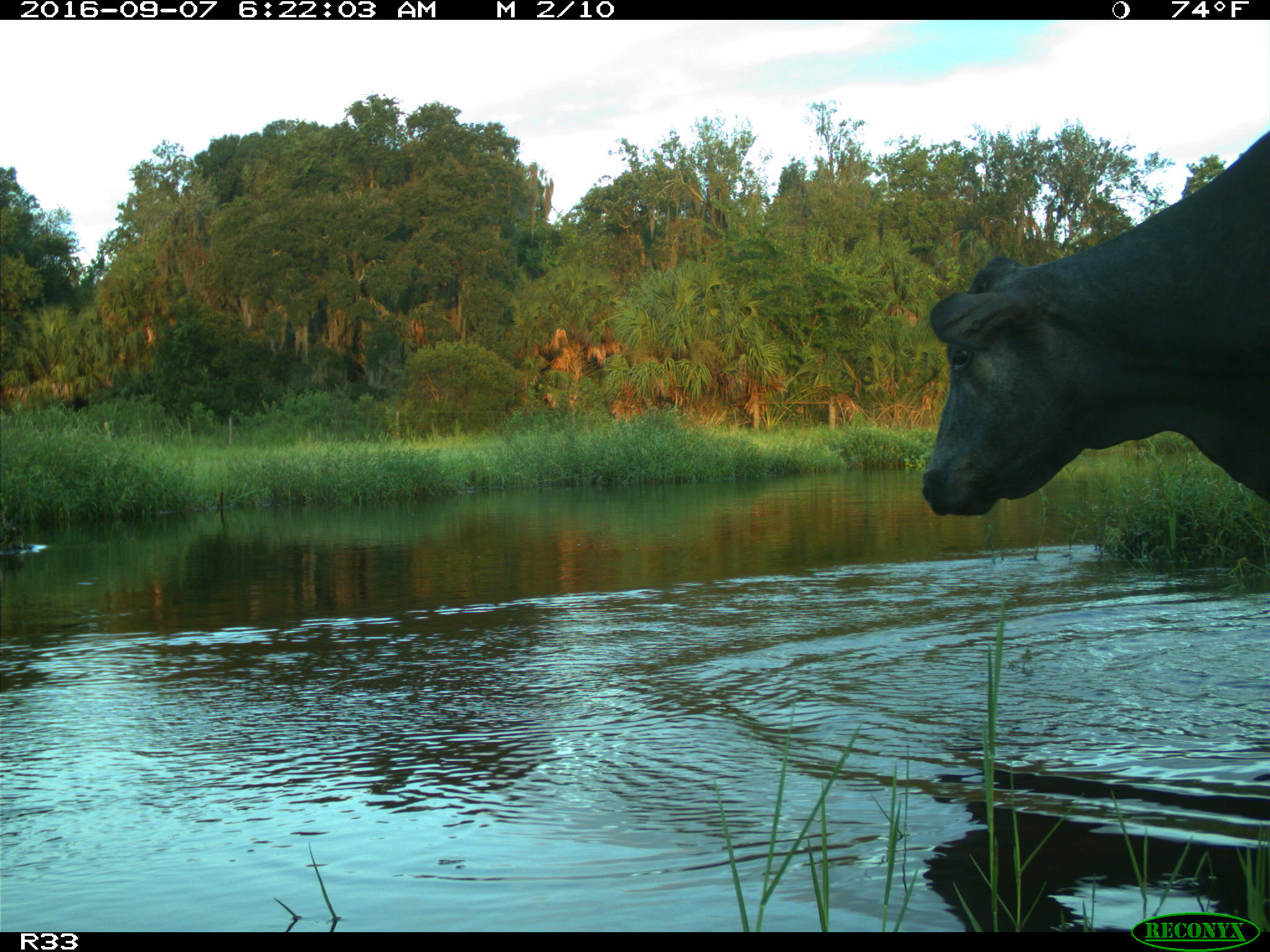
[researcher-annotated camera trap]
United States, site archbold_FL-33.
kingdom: Animalia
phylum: Chordata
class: Mammalia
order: Artiodactyla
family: Bovidae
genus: Bos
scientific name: Bos taurus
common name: domestic cow